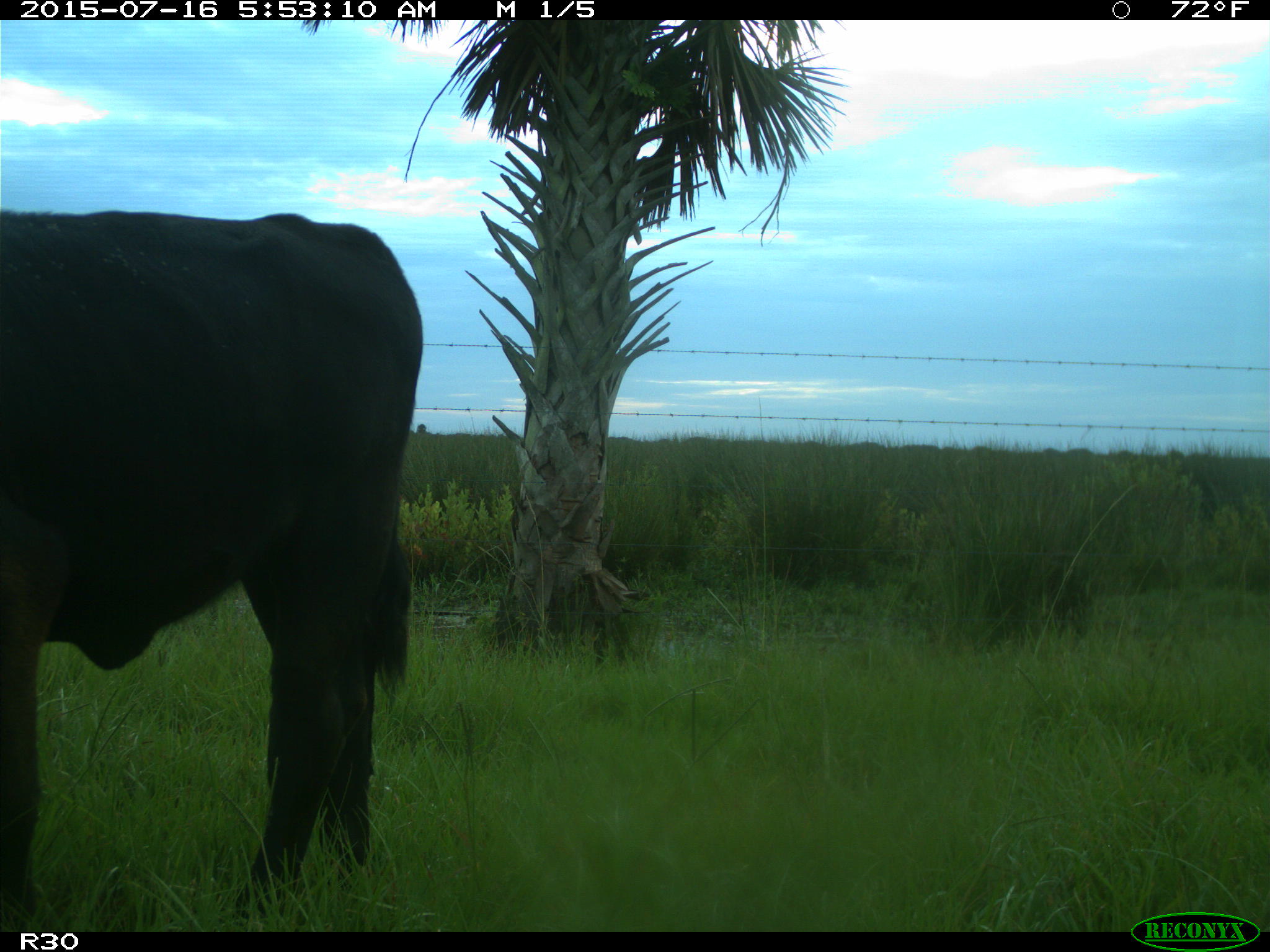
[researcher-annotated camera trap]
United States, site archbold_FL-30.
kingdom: Animalia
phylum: Chordata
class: Mammalia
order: Artiodactyla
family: Bovidae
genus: Bos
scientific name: Bos taurus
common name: domestic cow